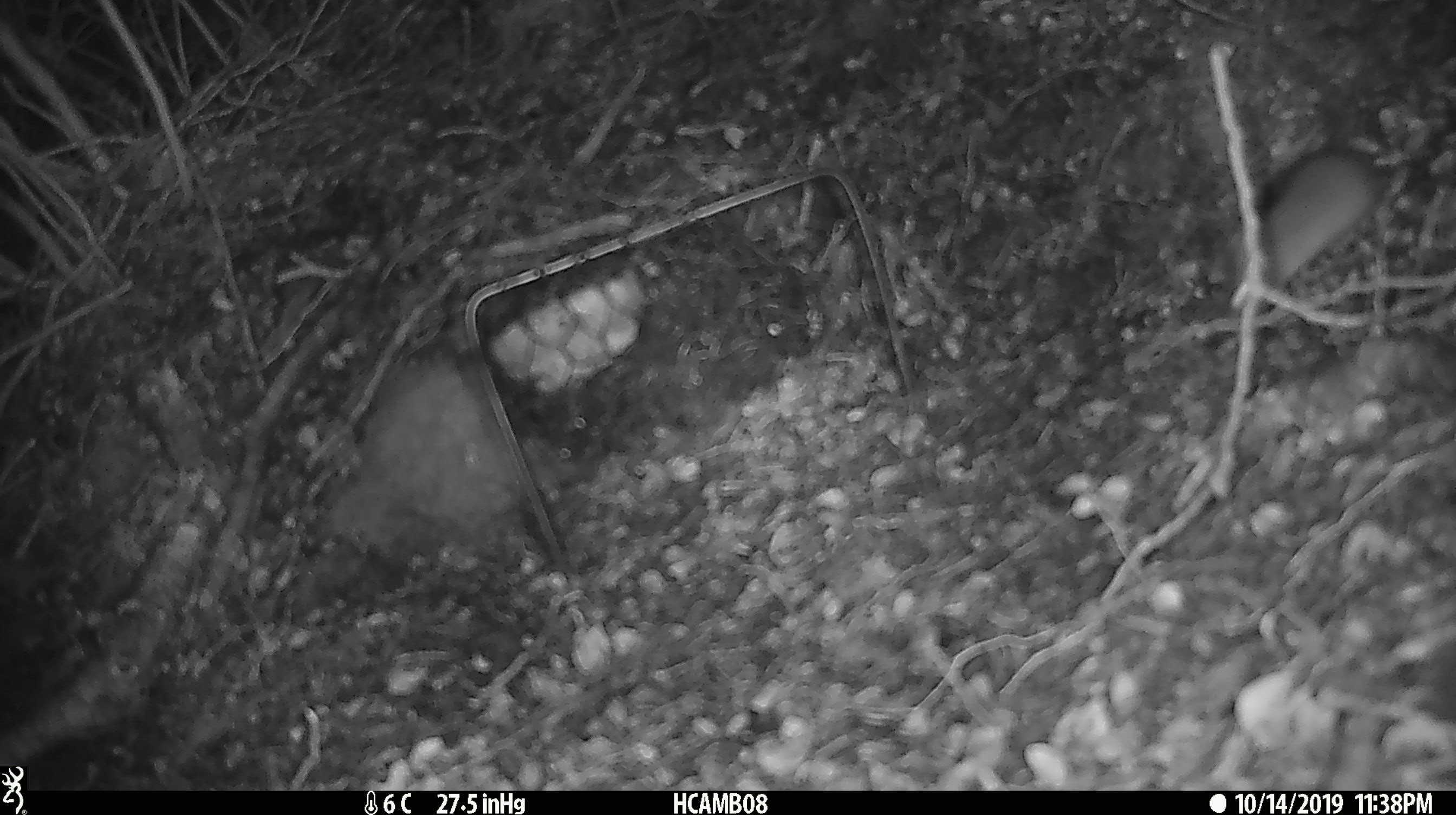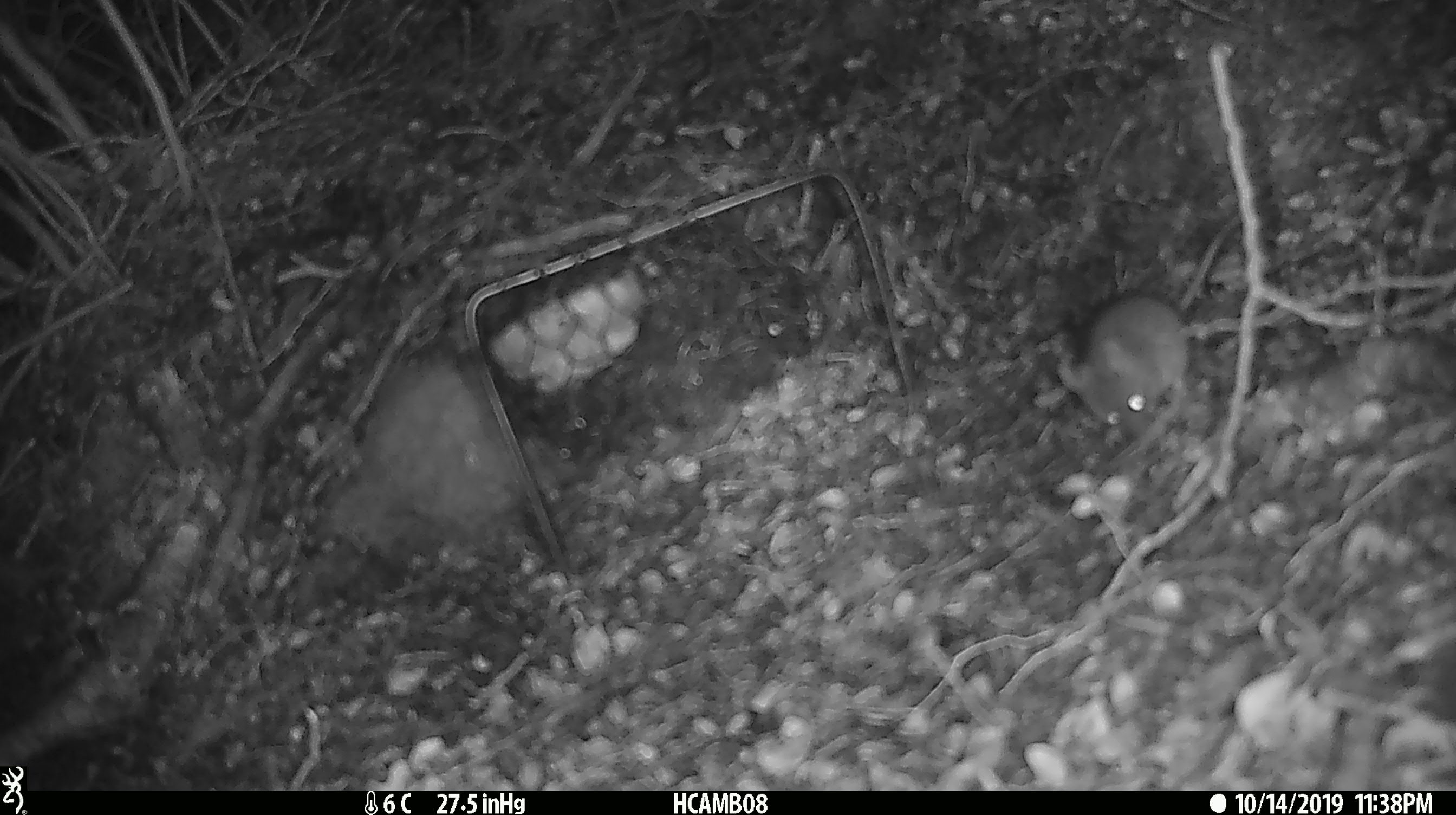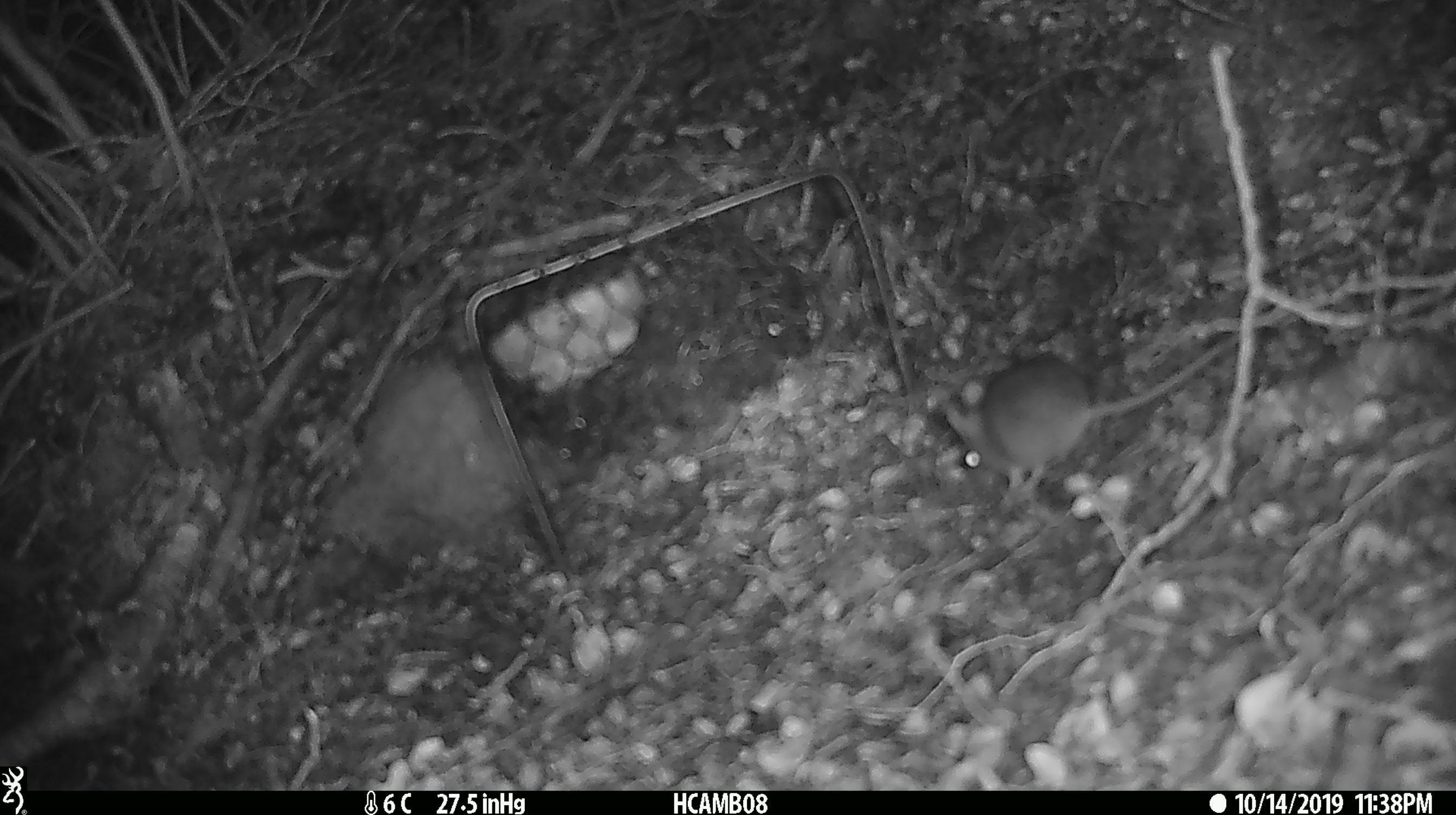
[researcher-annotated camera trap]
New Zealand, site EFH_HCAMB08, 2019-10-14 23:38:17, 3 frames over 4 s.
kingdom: Animalia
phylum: Chordata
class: Mammalia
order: Rodentia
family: Muridae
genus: Mus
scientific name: Mus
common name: mouse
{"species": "mouse (Mus)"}